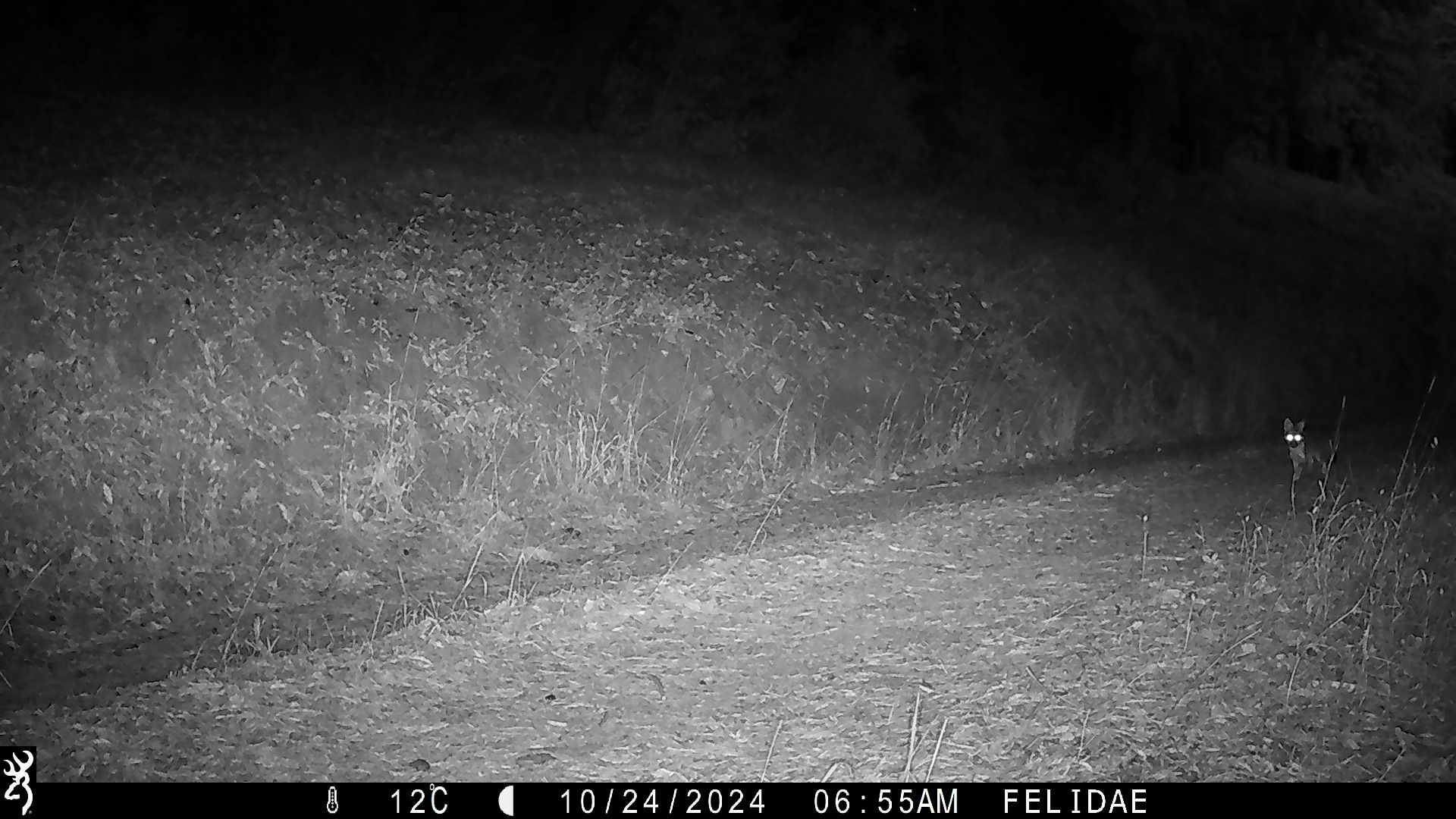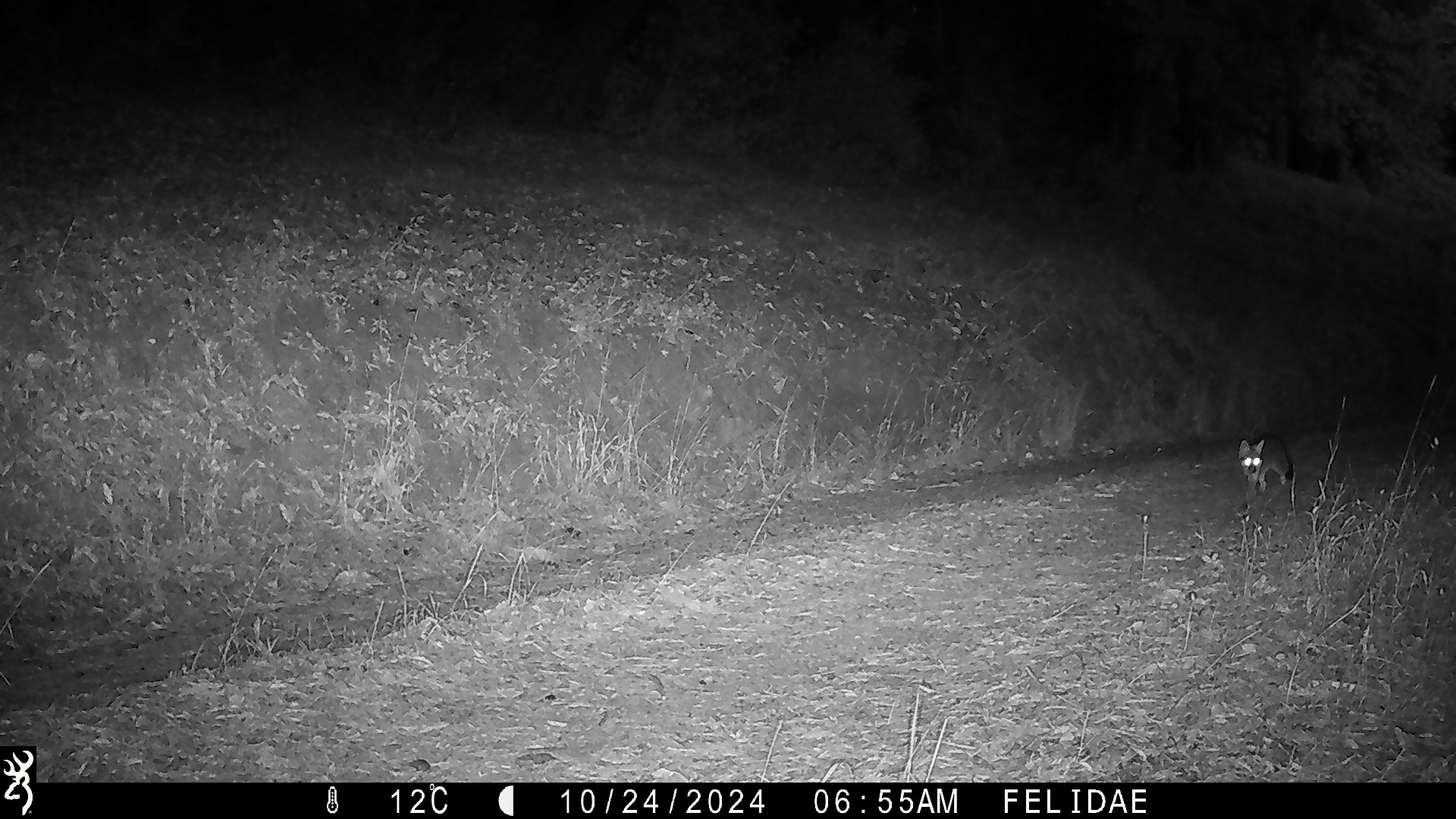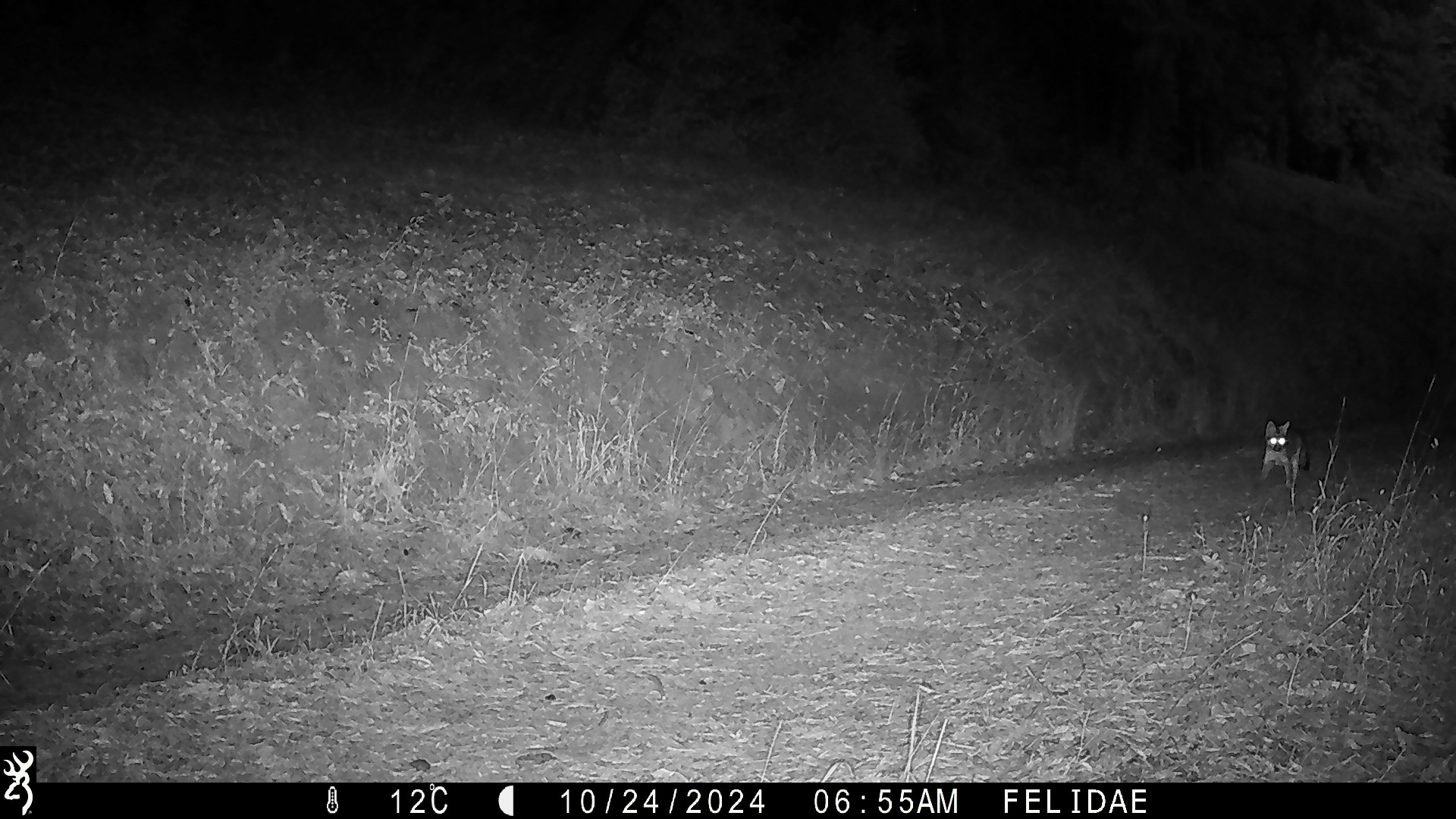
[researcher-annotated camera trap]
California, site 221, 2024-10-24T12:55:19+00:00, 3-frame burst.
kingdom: Animalia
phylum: Chordata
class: Mammalia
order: Carnivora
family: Canidae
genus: Urocyon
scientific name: Urocyon cinereoargenteus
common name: gray fox